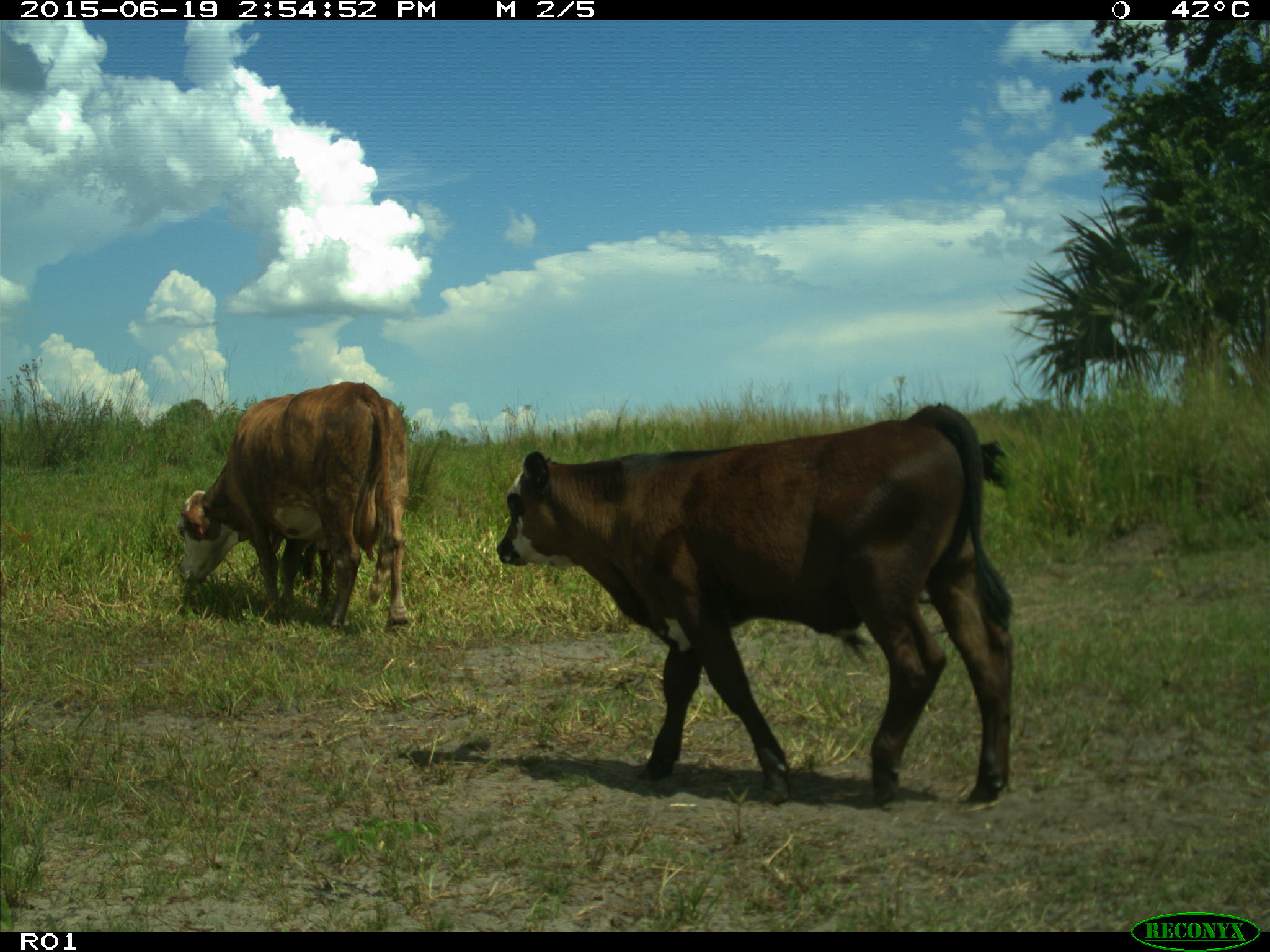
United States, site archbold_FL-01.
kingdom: Animalia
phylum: Chordata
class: Mammalia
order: Artiodactyla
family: Bovidae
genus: Bos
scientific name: Bos taurus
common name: domestic cow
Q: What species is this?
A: Bos taurus (domestic cow).